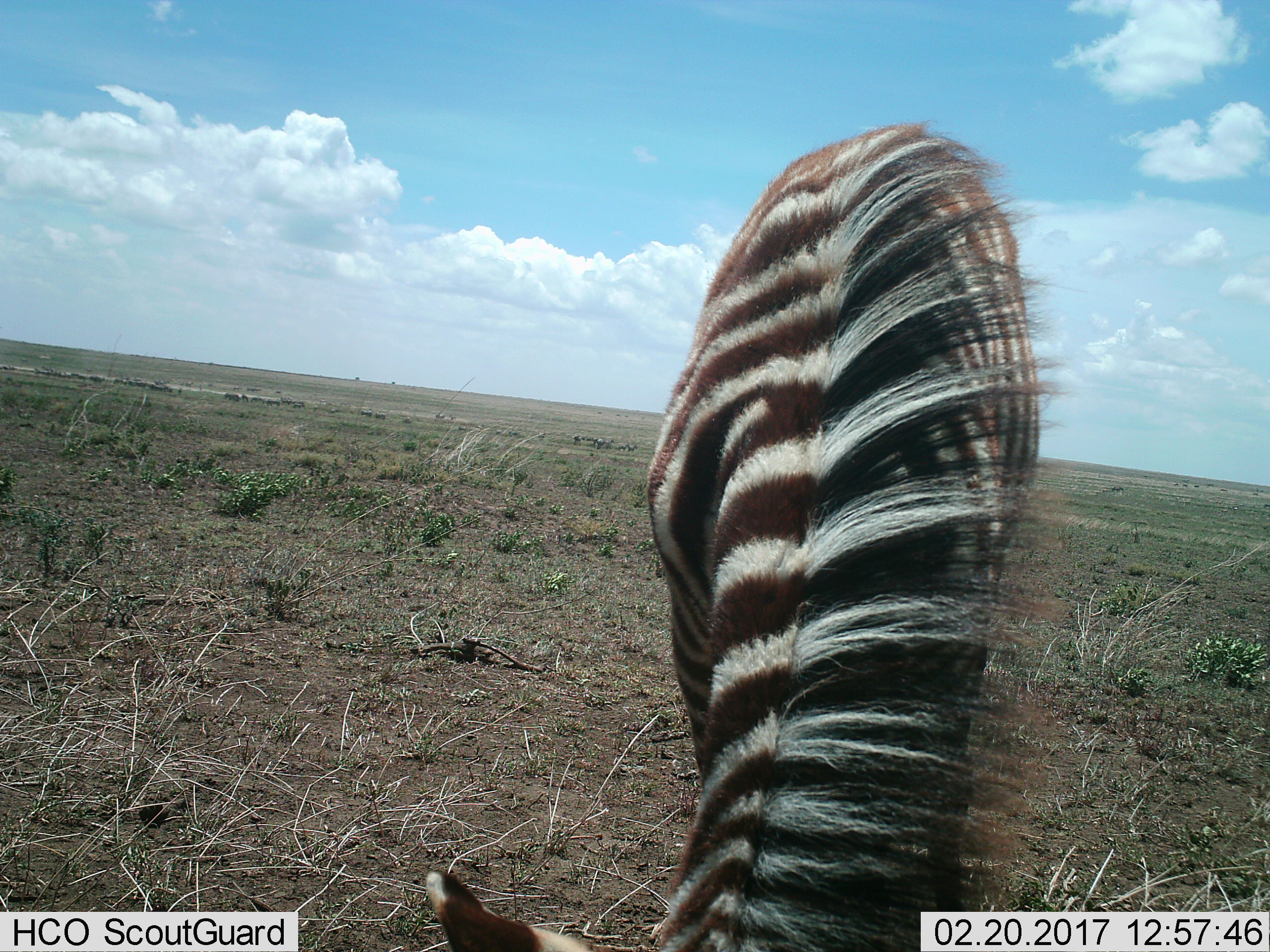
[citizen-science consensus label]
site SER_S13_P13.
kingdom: Animalia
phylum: Chordata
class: Mammalia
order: Perissodactyla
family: Equidae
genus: Equus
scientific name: Equus quagga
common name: plains zebra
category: zebraplains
Zebraplains (plains zebra) (Equus quagga), count 1. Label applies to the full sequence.